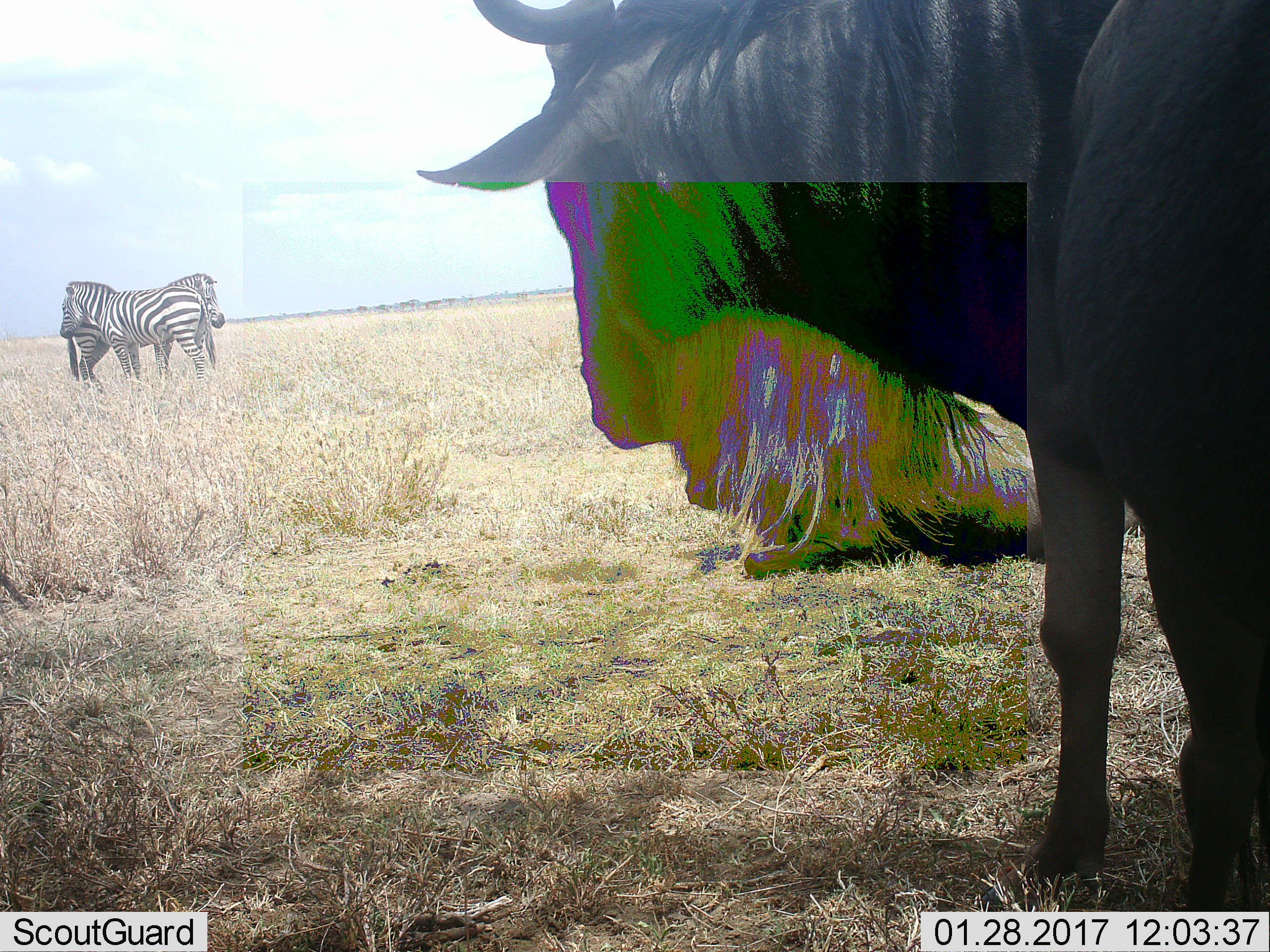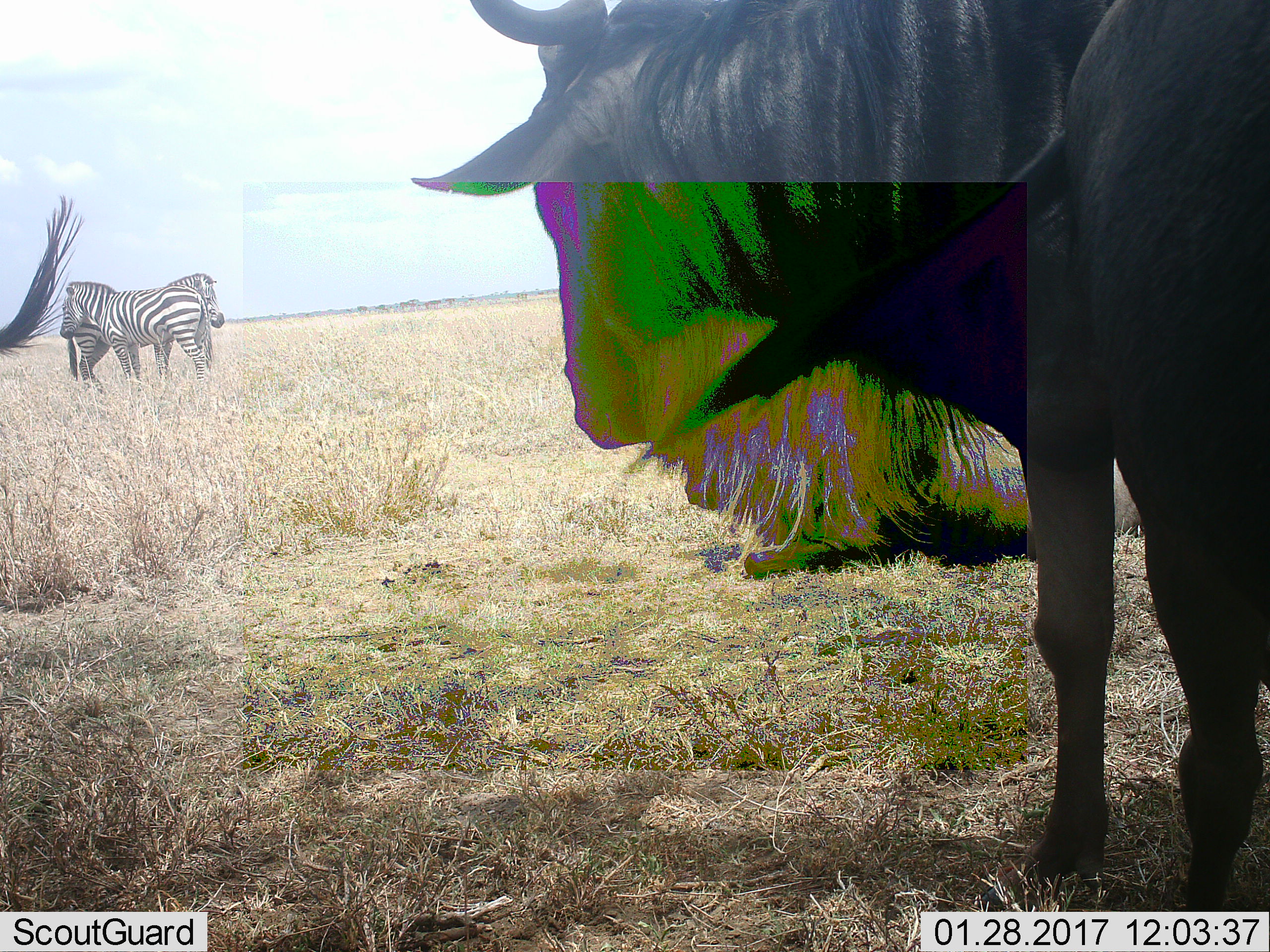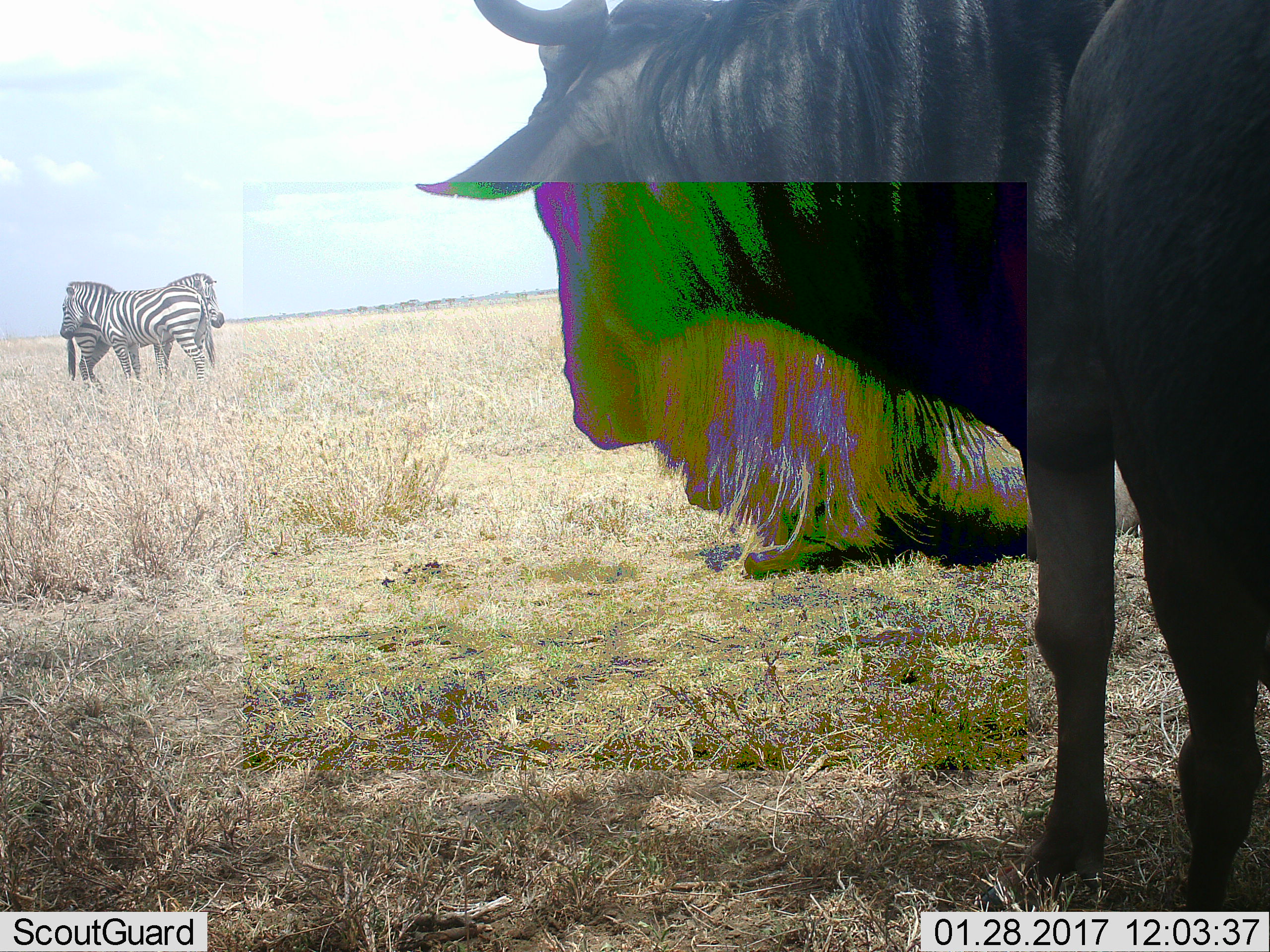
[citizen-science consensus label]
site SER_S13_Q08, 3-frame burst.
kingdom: Animalia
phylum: Chordata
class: Mammalia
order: Artiodactyla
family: Bovidae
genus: Connochaetes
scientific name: Connochaetes taurinus taurinus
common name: blue wildebeest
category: wildebeestblue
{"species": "wildebeestblue (blue wildebeest) (Connochaetes taurinus taurinus)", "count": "3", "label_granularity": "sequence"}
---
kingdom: Animalia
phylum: Chordata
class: Mammalia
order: Perissodactyla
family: Equidae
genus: Equus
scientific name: Equus quagga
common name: plains zebra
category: zebraplains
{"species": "zebraplains (plains zebra) (Equus quagga)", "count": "2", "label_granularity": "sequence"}